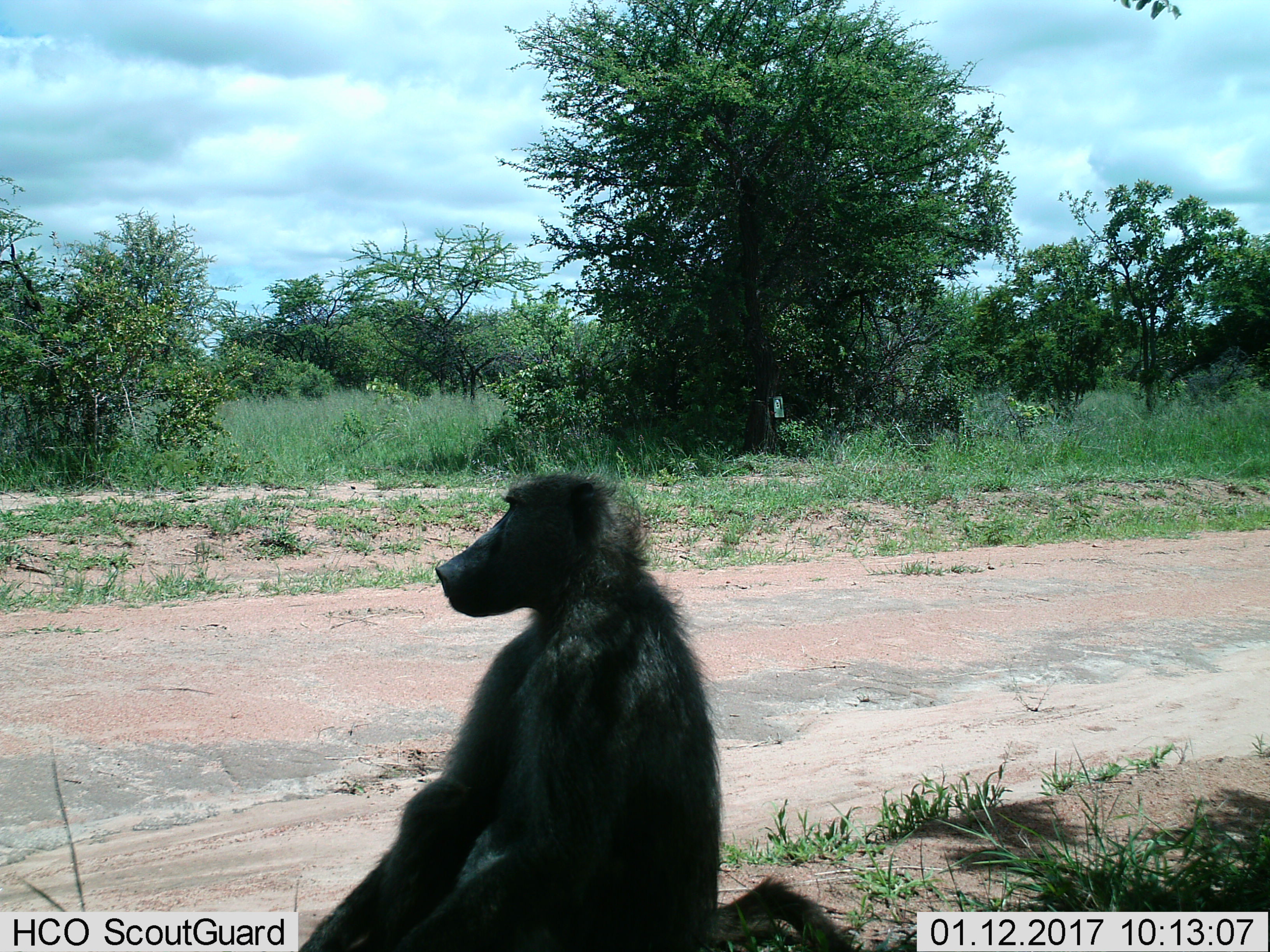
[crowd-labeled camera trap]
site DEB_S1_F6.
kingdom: Animalia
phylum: Chordata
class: Mammalia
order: Primates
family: Cercopithecidae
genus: Papio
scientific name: Papio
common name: baboon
Baboon (Papio), count 1. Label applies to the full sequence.